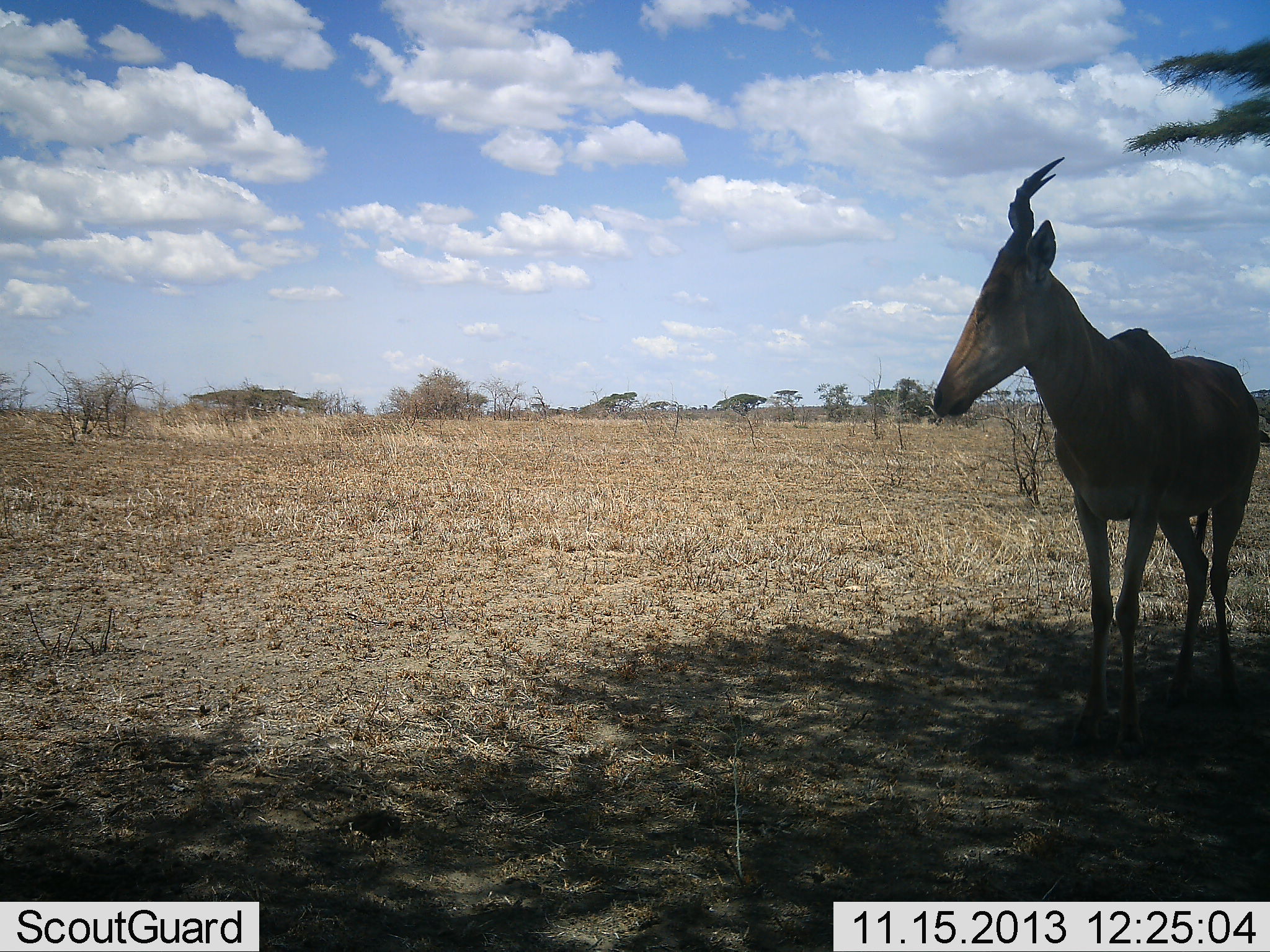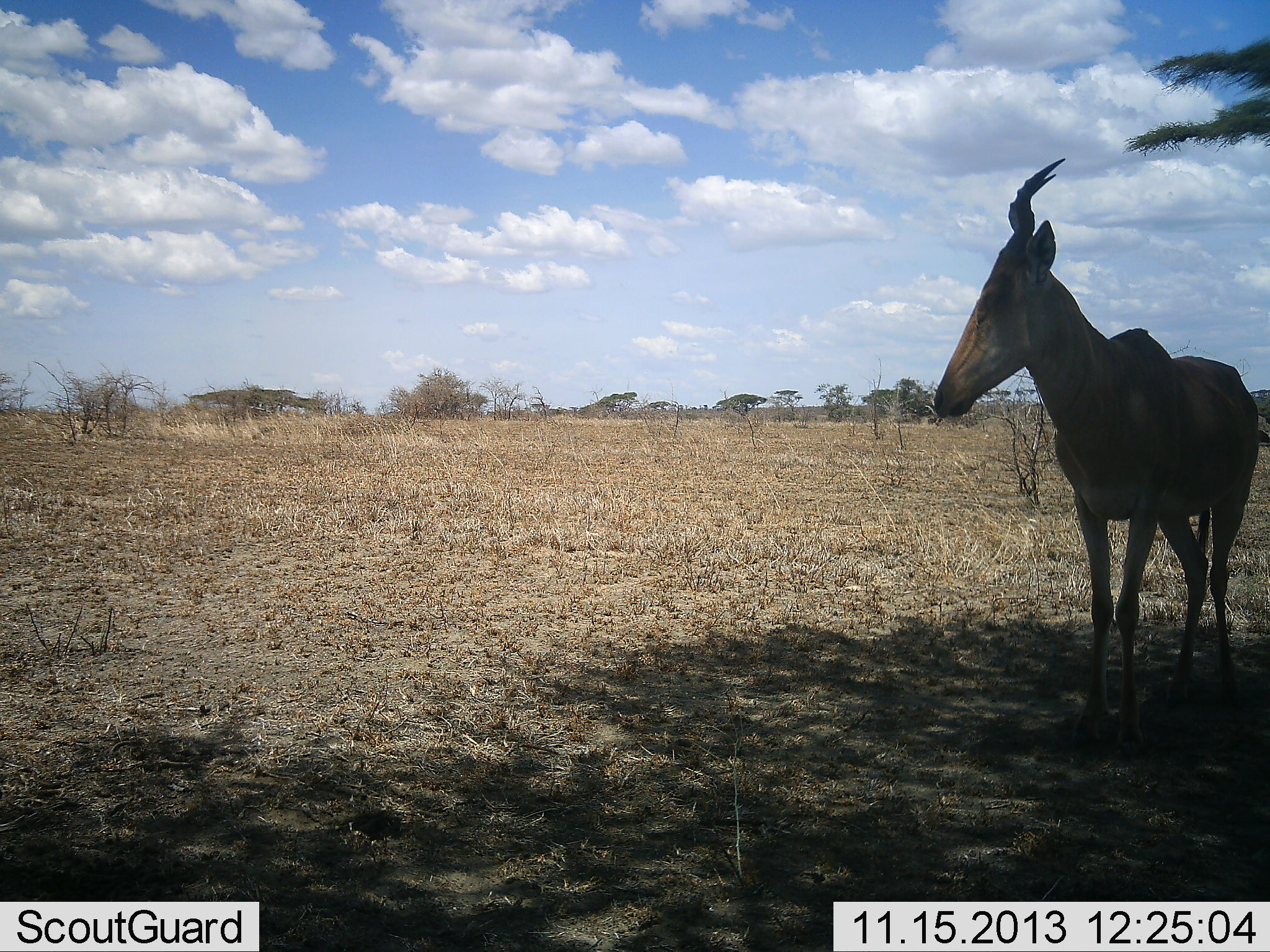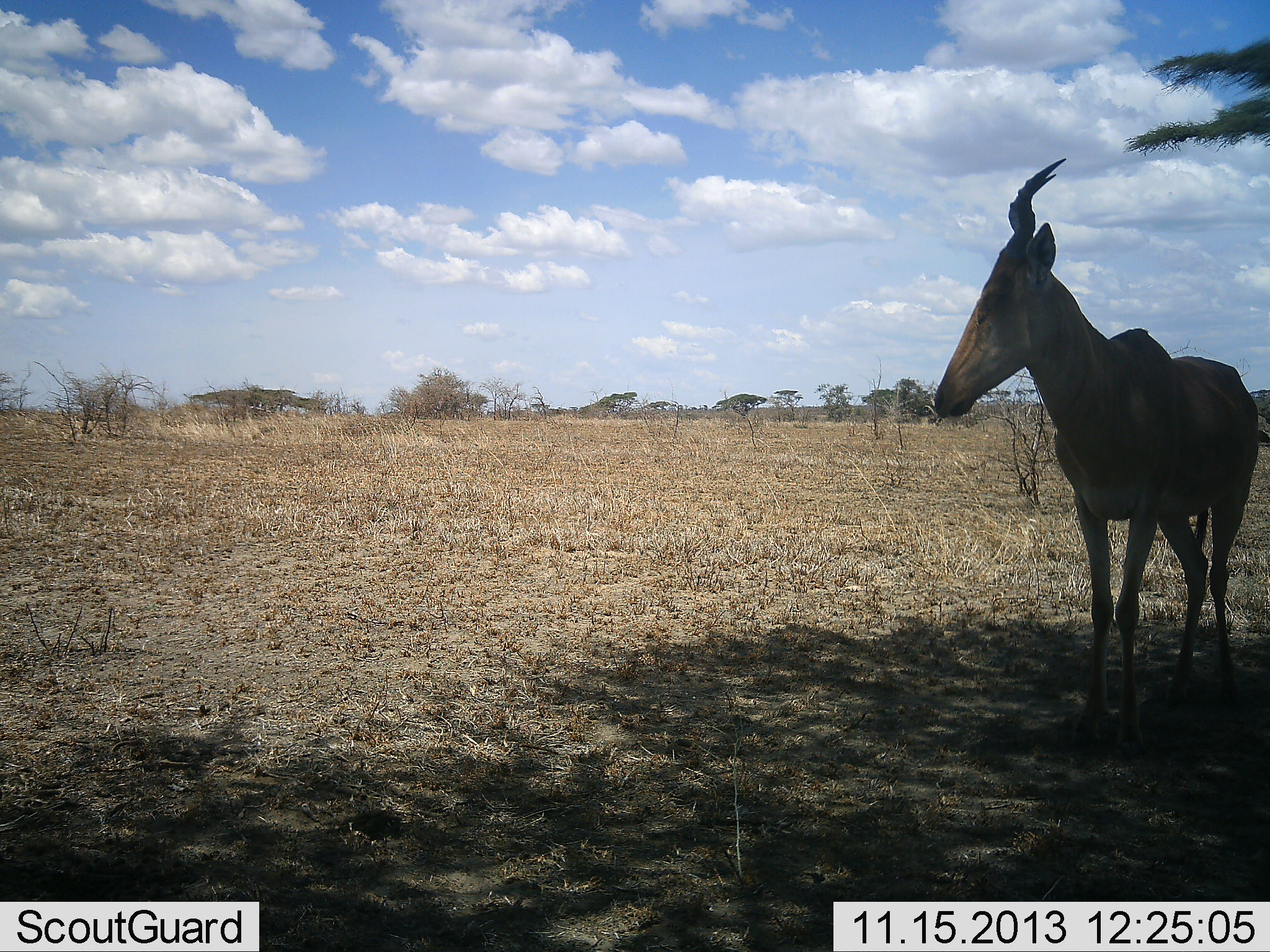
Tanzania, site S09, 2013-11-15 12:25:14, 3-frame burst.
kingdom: Animalia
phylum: Chordata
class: Mammalia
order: Artiodactyla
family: Bovidae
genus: Alcelaphus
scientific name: Alcelaphus buselaphus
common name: hartebeest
Hartebeest (Alcelaphus buselaphus), count 1. Behavior (volunteer vote fractions): standing 95%, resting 10%, moving 0%, interacting 0%. Young present (vote fraction): 0%. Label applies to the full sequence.